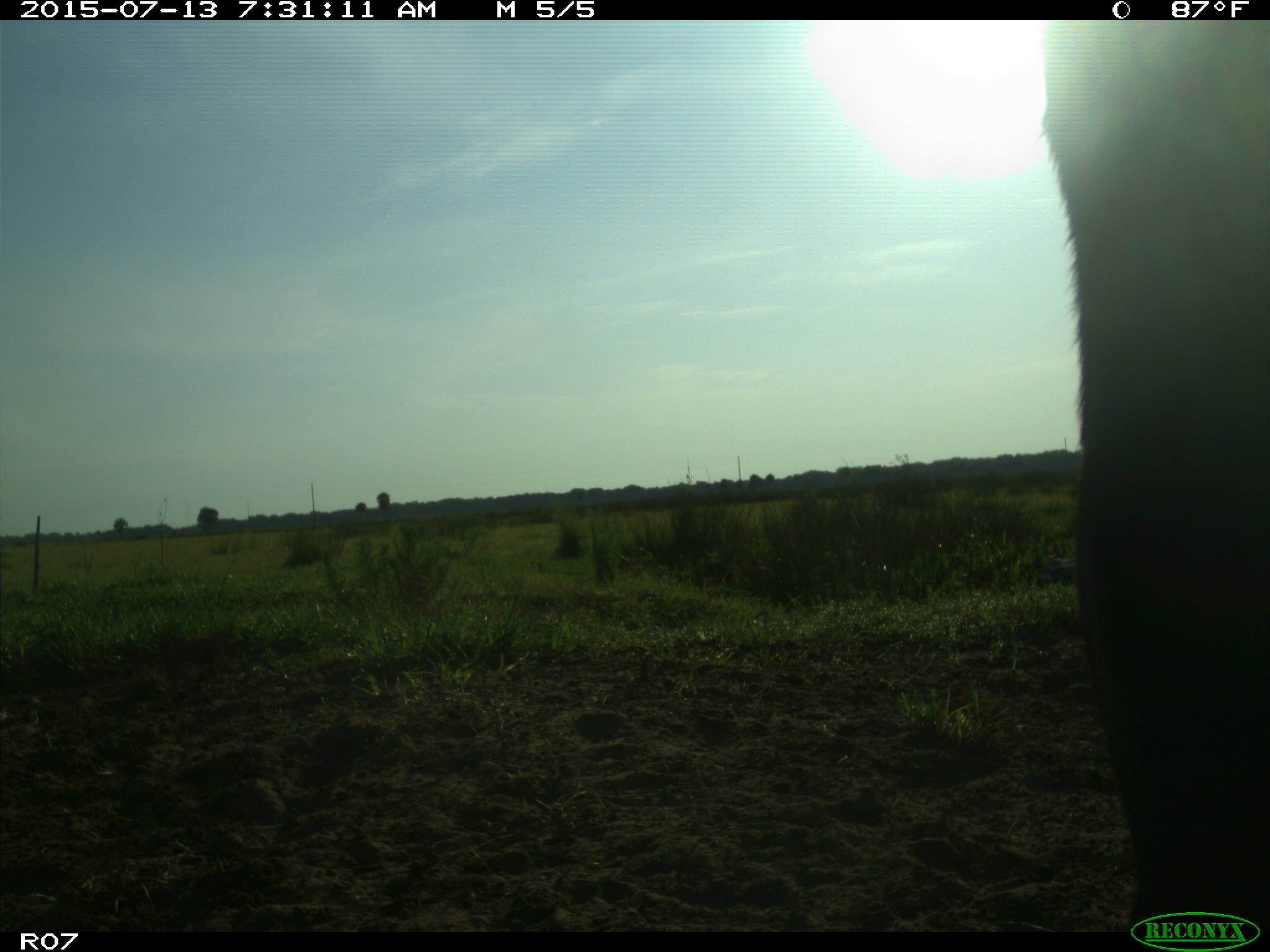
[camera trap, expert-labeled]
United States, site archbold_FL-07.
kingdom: Animalia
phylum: Chordata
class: Mammalia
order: Artiodactyla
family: Bovidae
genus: Bos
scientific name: Bos taurus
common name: domestic cow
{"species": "Bos taurus (domestic cow)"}